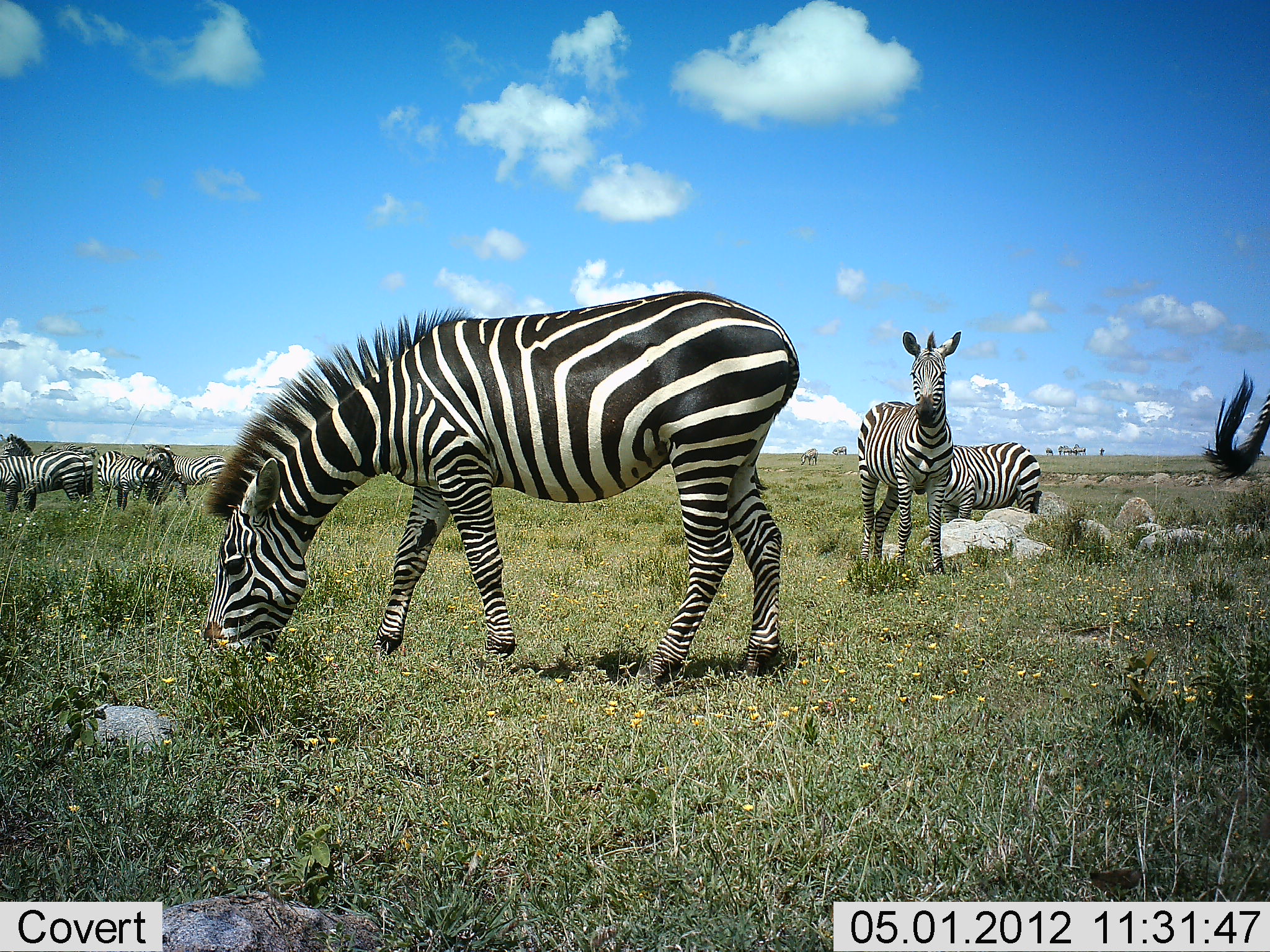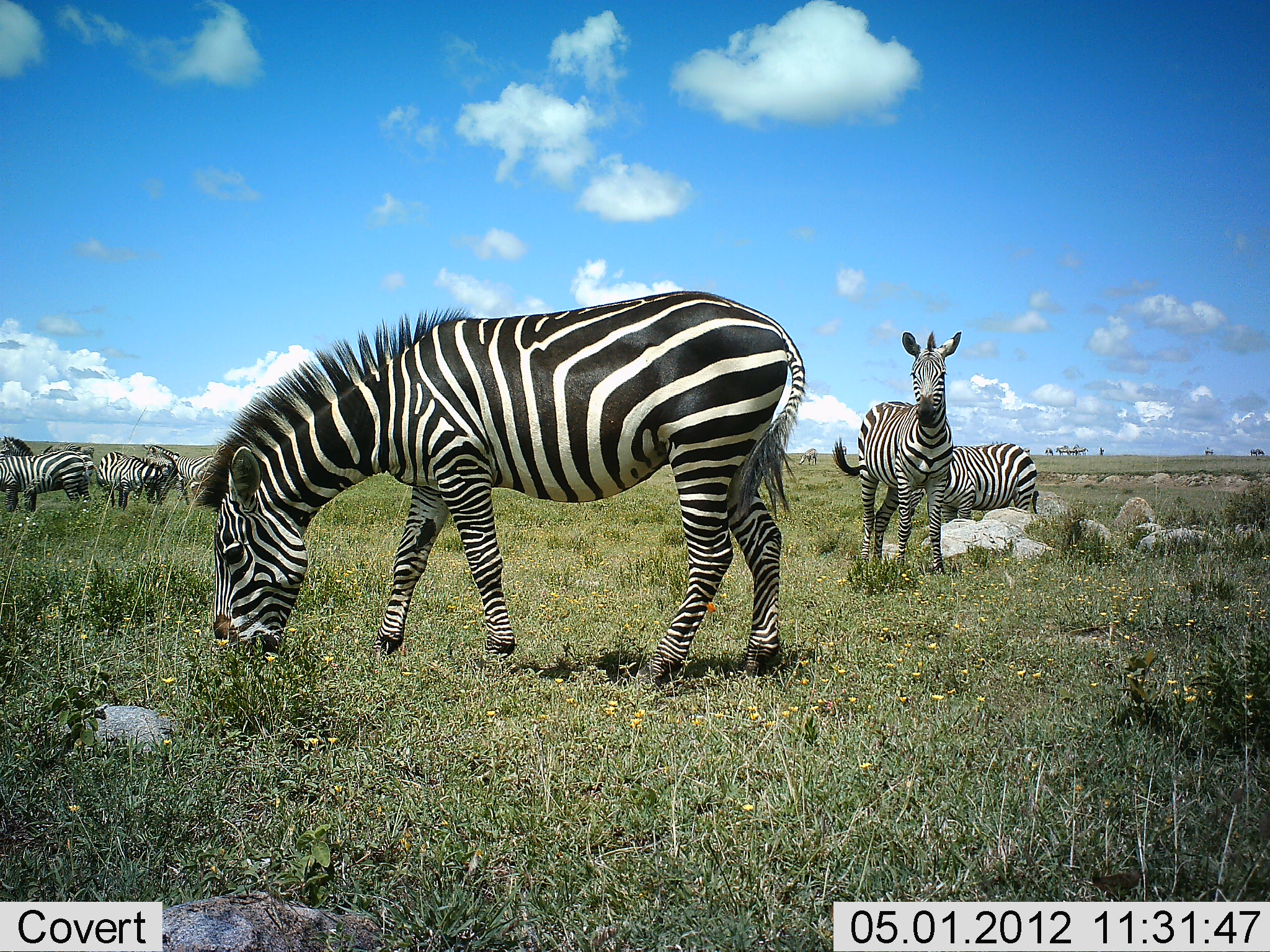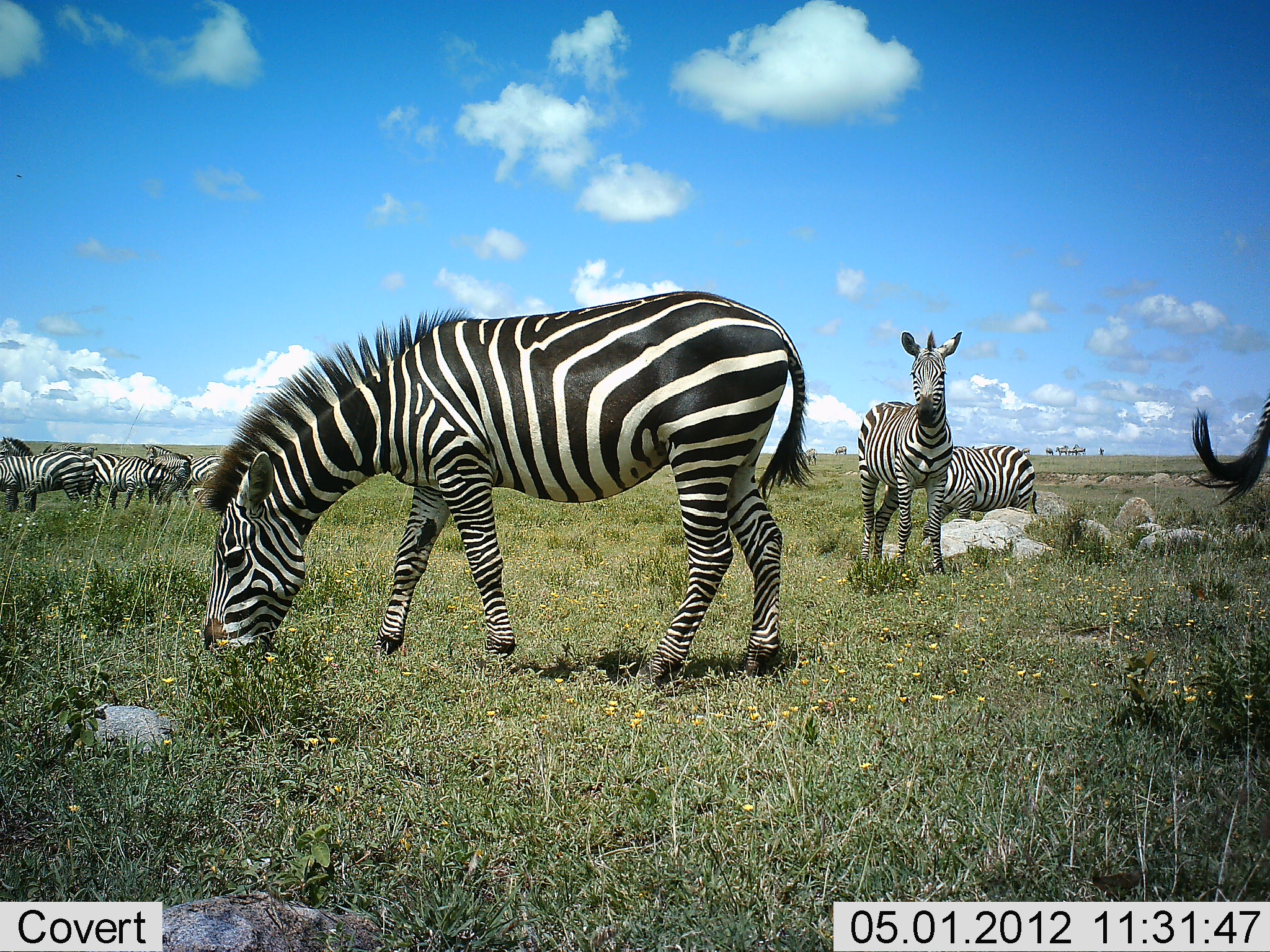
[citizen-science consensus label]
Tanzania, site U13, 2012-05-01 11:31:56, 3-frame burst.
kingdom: Animalia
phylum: Chordata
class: Mammalia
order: Perissodactyla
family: Equidae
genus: Equus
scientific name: Equus quagga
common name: plains zebra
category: zebra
Zebra (plains zebra) (Equus quagga), count 9. Behavior (volunteer vote fractions): standing 71%, resting 7%, moving 14%, interacting 7%. Young present (vote fraction): 7%. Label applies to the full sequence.